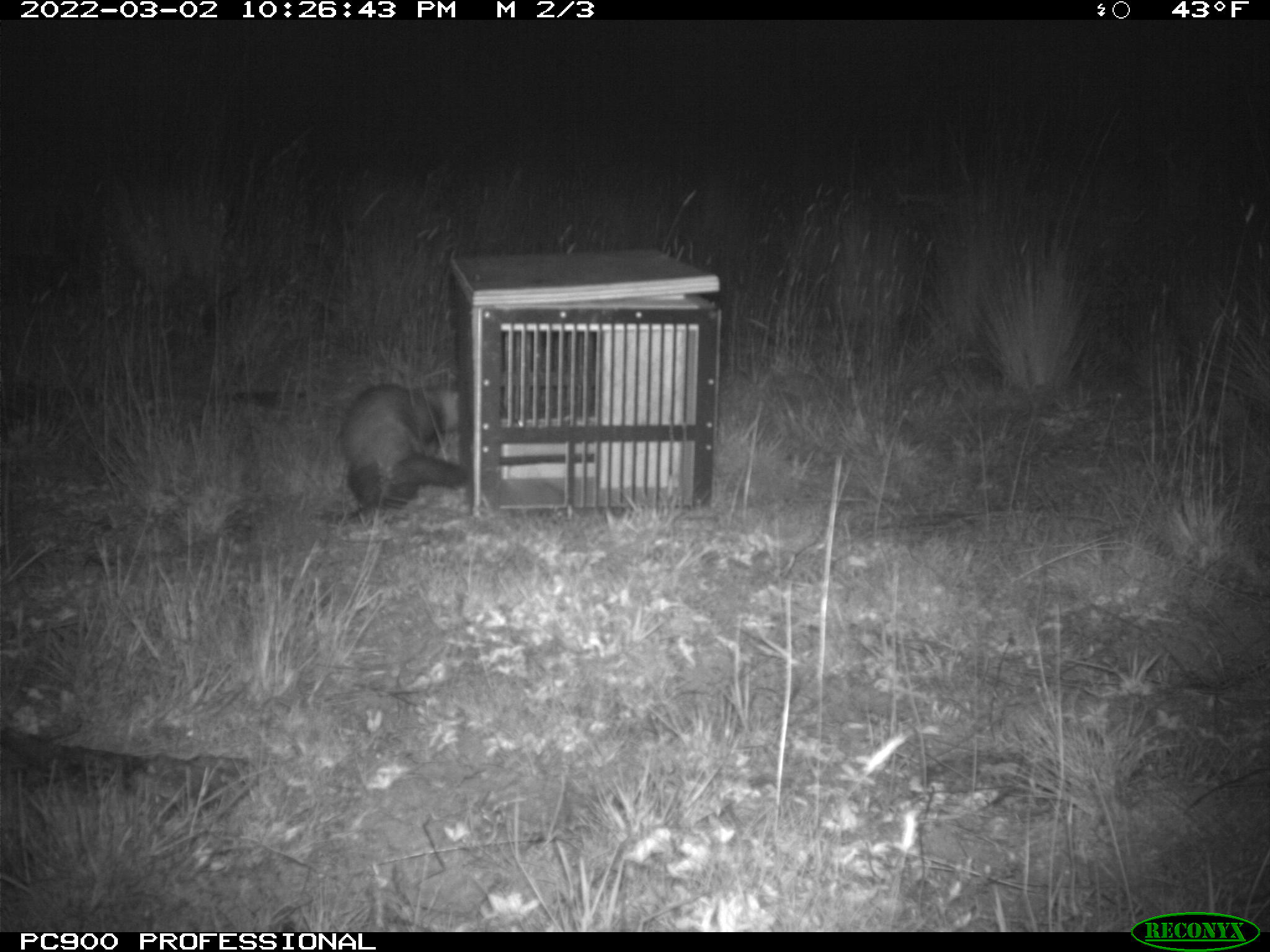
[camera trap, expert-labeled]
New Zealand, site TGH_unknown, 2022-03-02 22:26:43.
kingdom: Animalia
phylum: Chordata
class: Mammalia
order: Carnivora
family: Mustelidae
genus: Mustela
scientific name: Mustela furo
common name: ferret